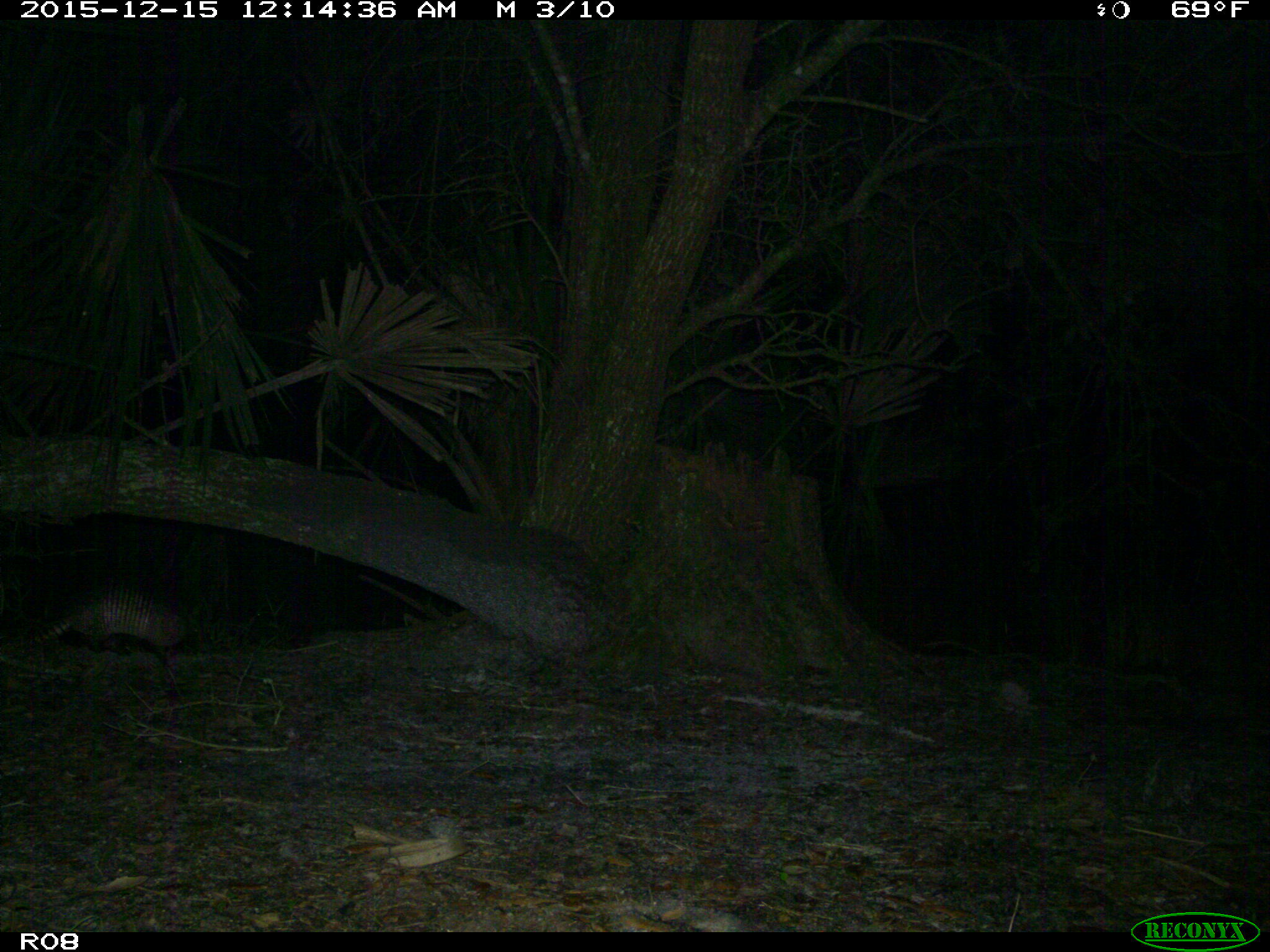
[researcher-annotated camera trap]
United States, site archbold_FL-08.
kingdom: Animalia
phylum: Chordata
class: Mammalia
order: Cingulata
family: Dasypodidae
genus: Dasypus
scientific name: Dasypus novemcinctus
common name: nine-banded armadillo